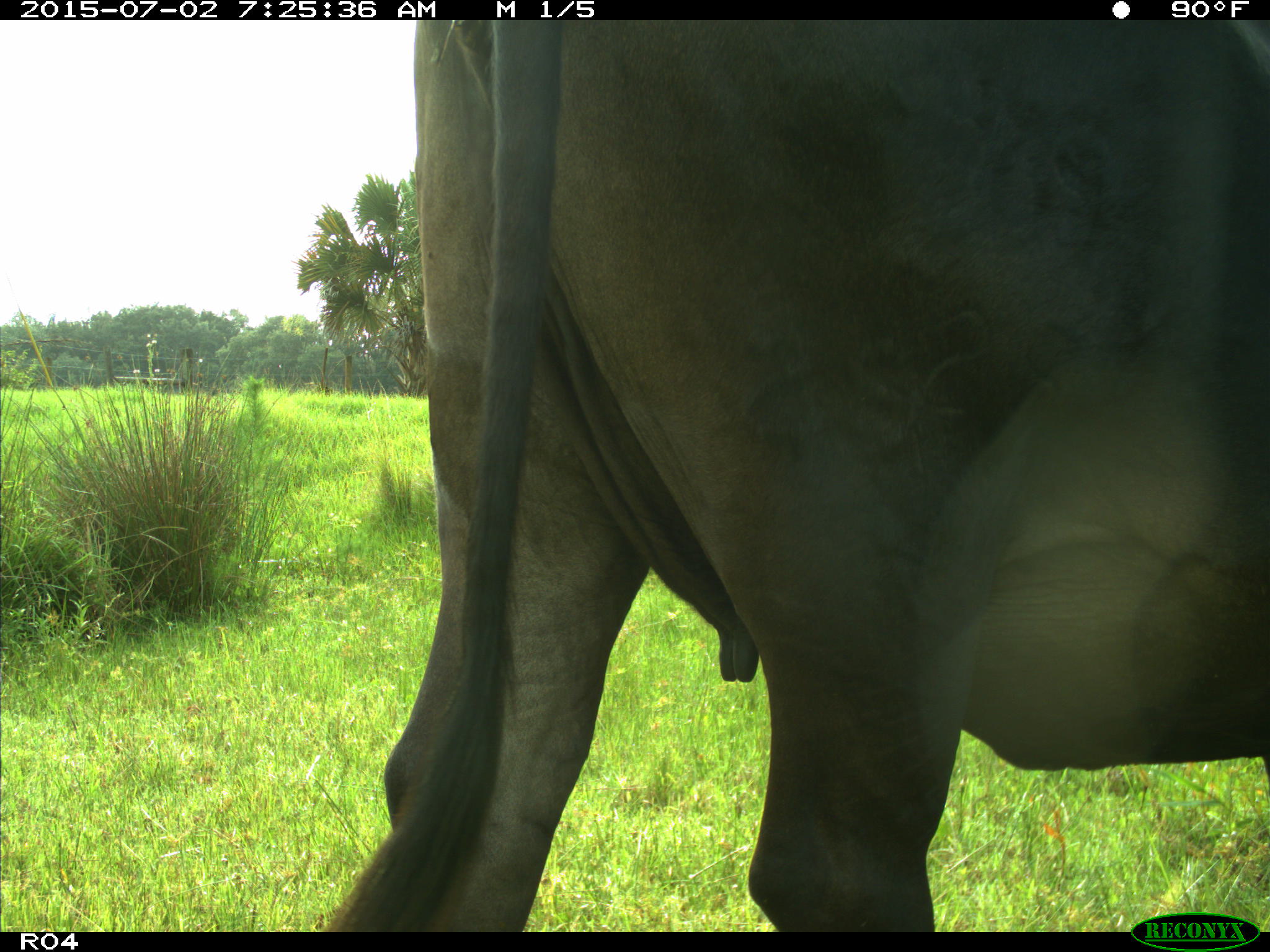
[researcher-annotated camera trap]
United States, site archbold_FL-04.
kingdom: Animalia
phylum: Chordata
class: Mammalia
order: Artiodactyla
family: Bovidae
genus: Bos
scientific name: Bos taurus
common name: domestic cow